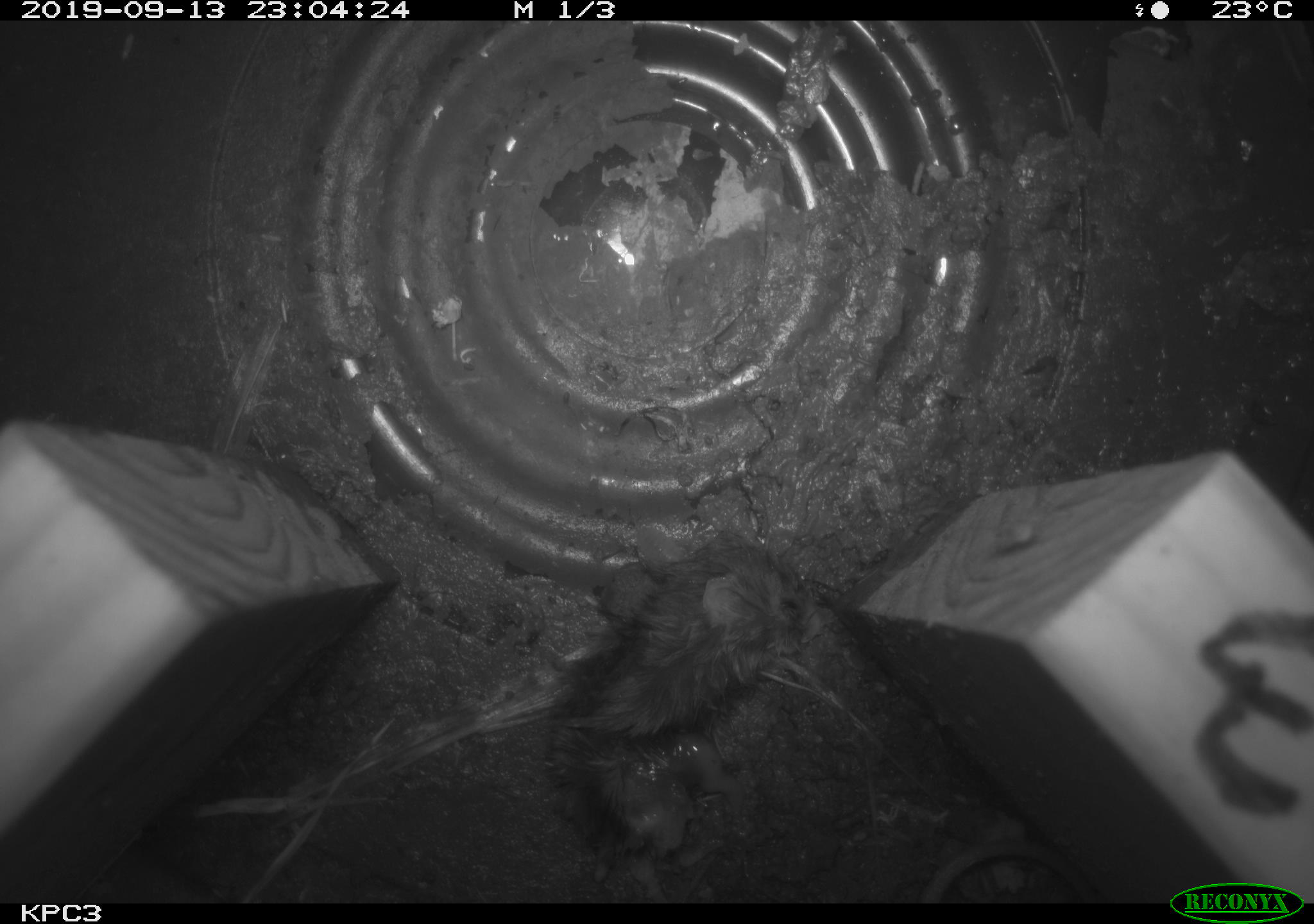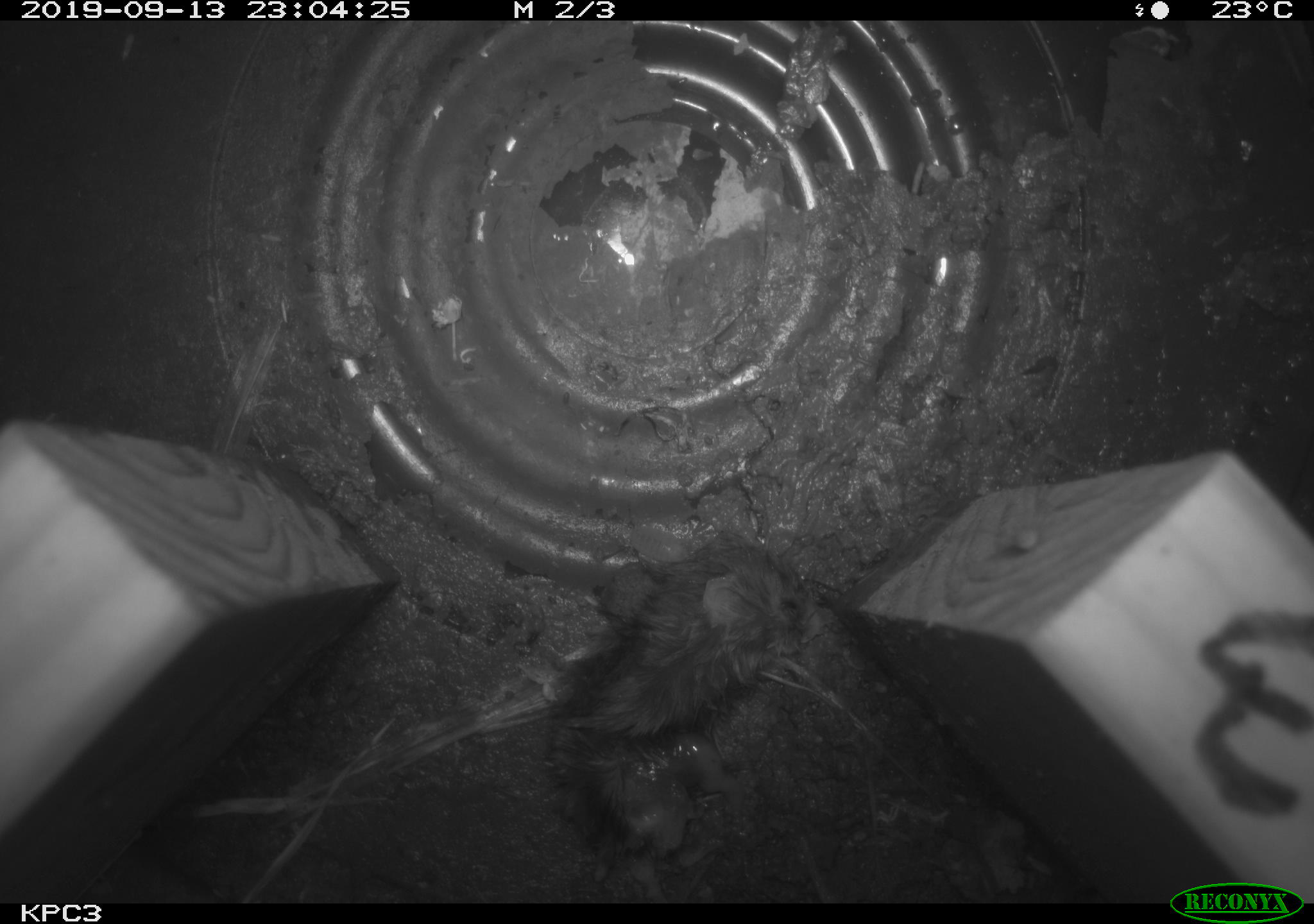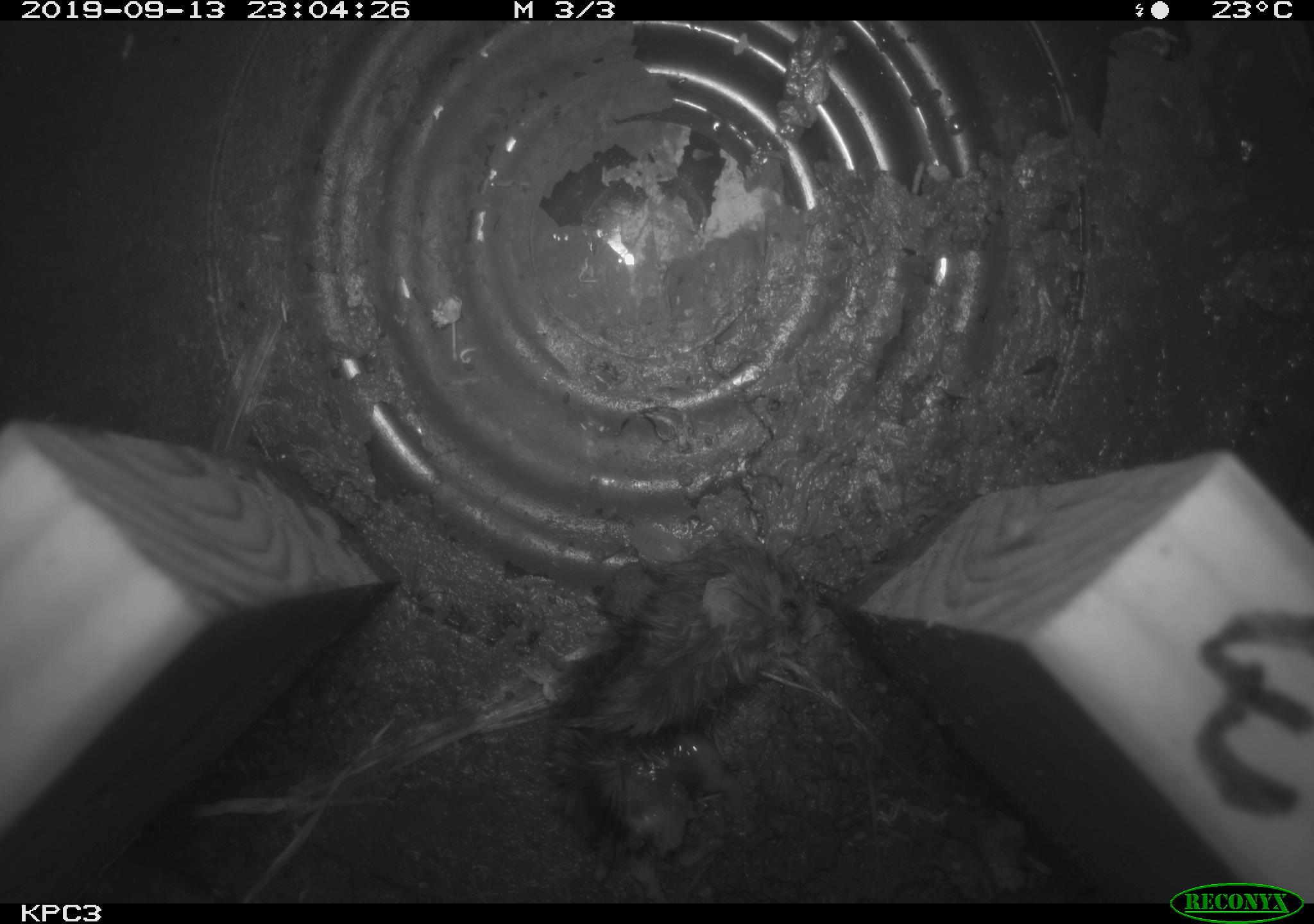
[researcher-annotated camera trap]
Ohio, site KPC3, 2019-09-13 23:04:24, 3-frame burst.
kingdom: Animalia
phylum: Chordata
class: Mammalia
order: Rodentia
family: Cricetidae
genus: Peromyscus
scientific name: Peromyscus leucopus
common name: white-footed mouse